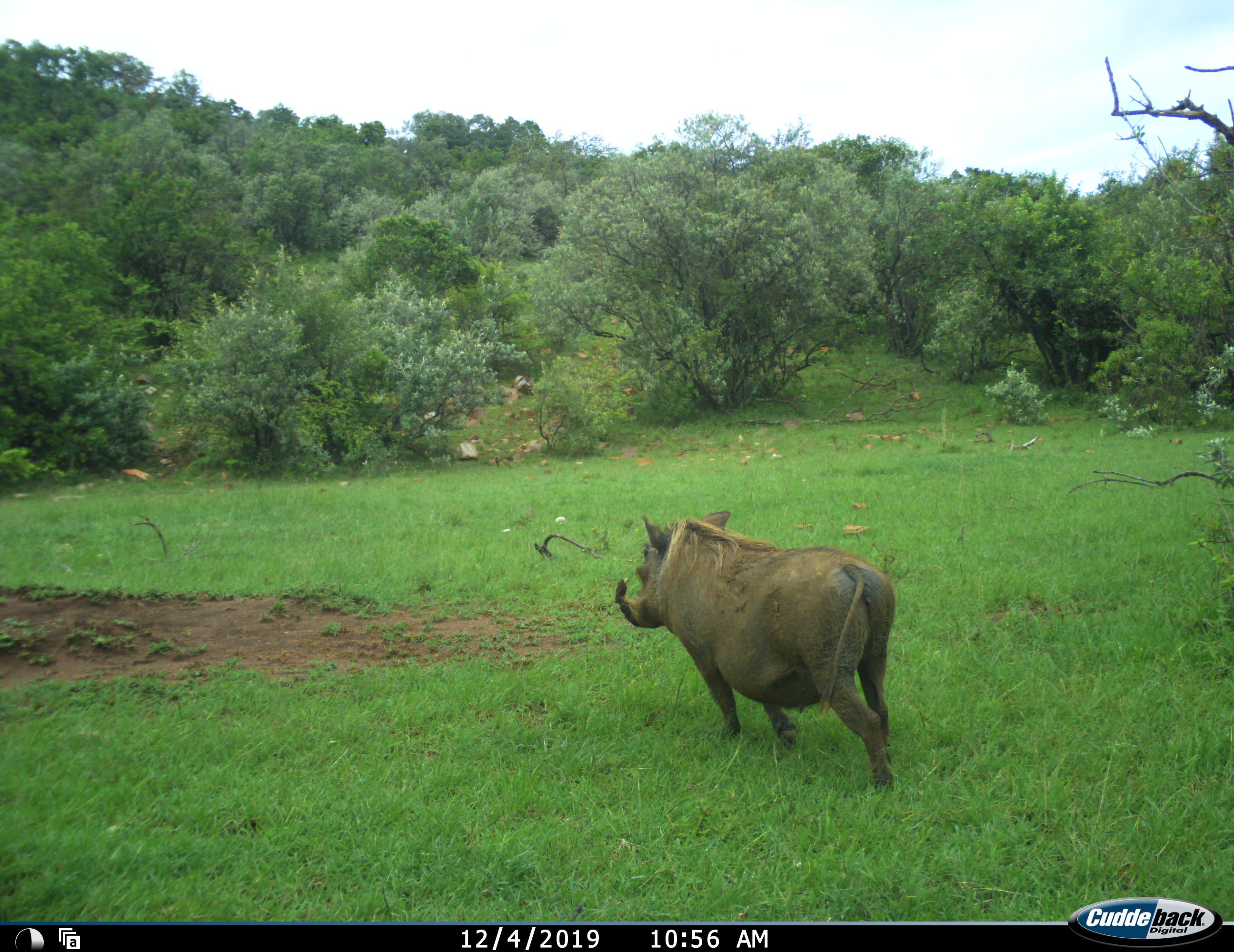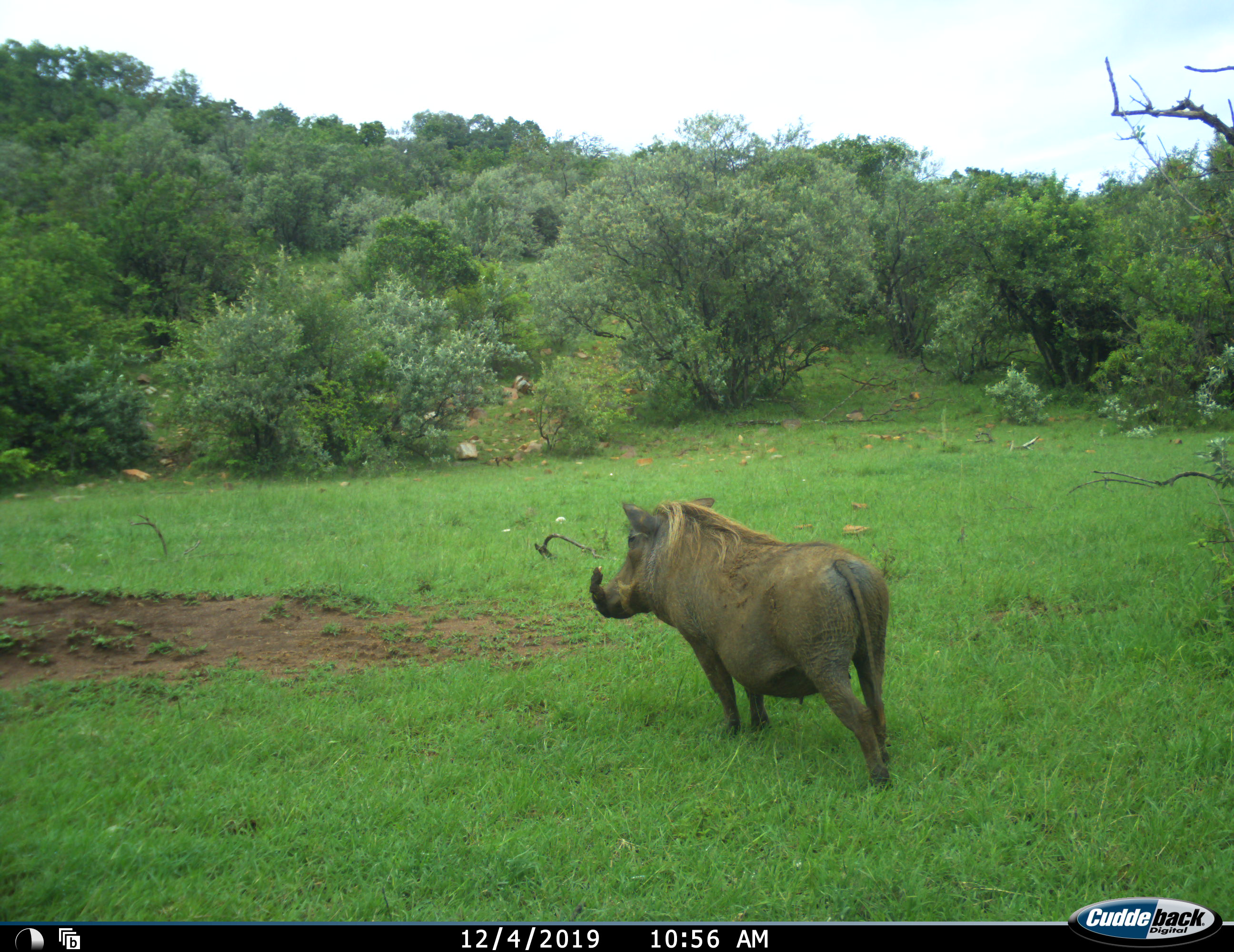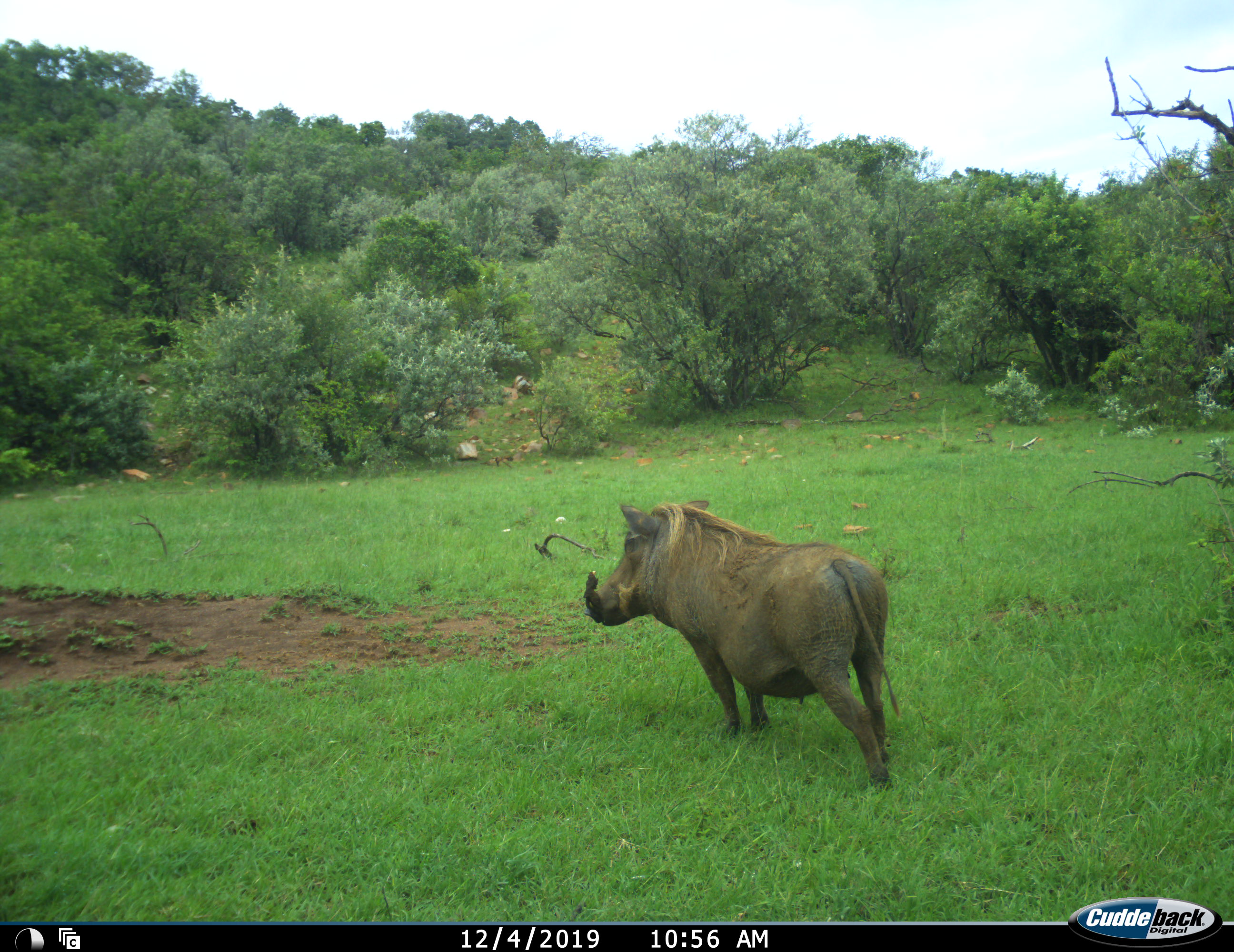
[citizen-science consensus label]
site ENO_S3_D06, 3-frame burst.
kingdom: Animalia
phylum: Chordata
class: Mammalia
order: Artiodactyla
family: Suidae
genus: Phacochoerus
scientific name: Phacochoerus africanus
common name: warthog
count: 1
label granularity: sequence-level